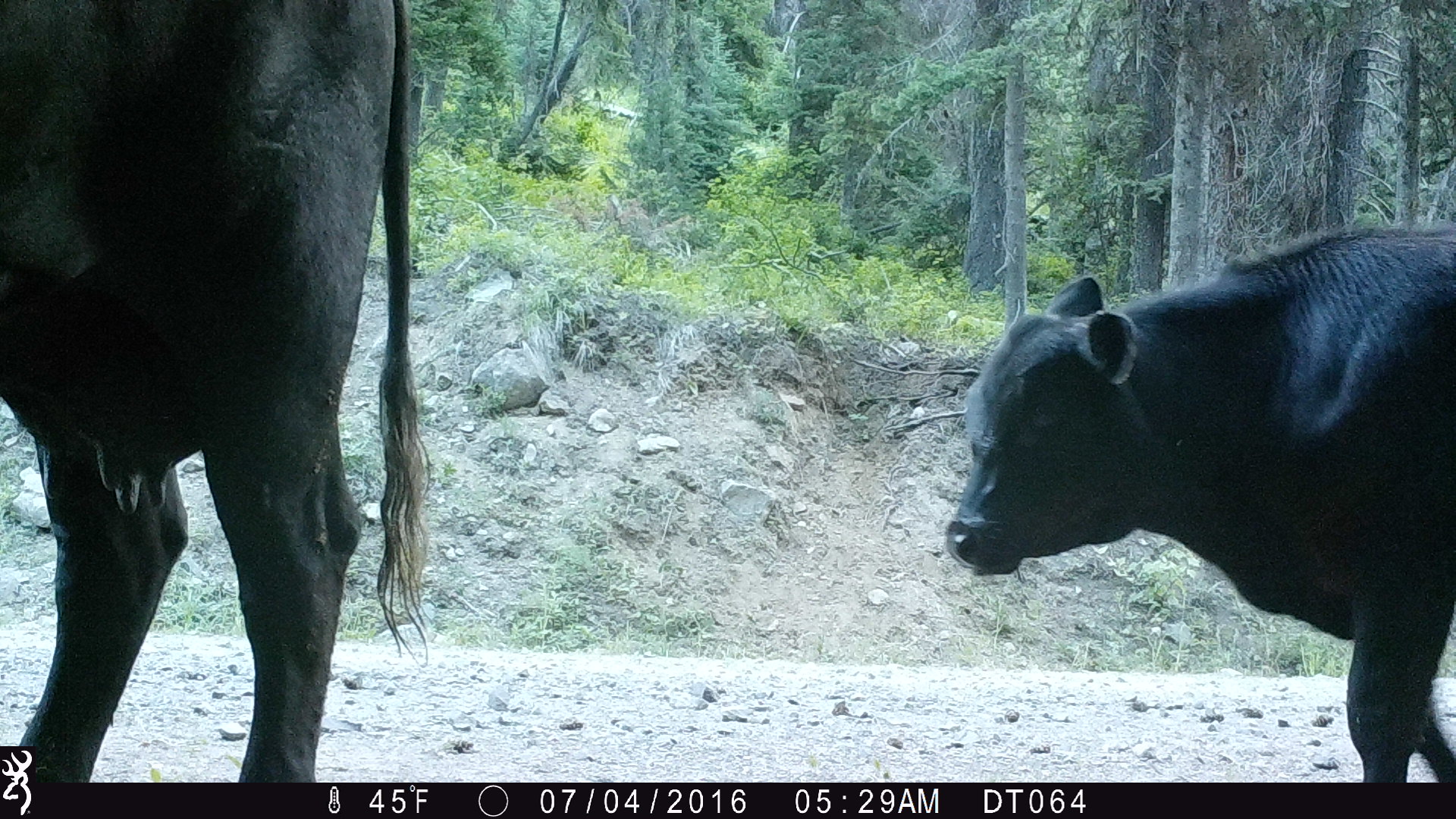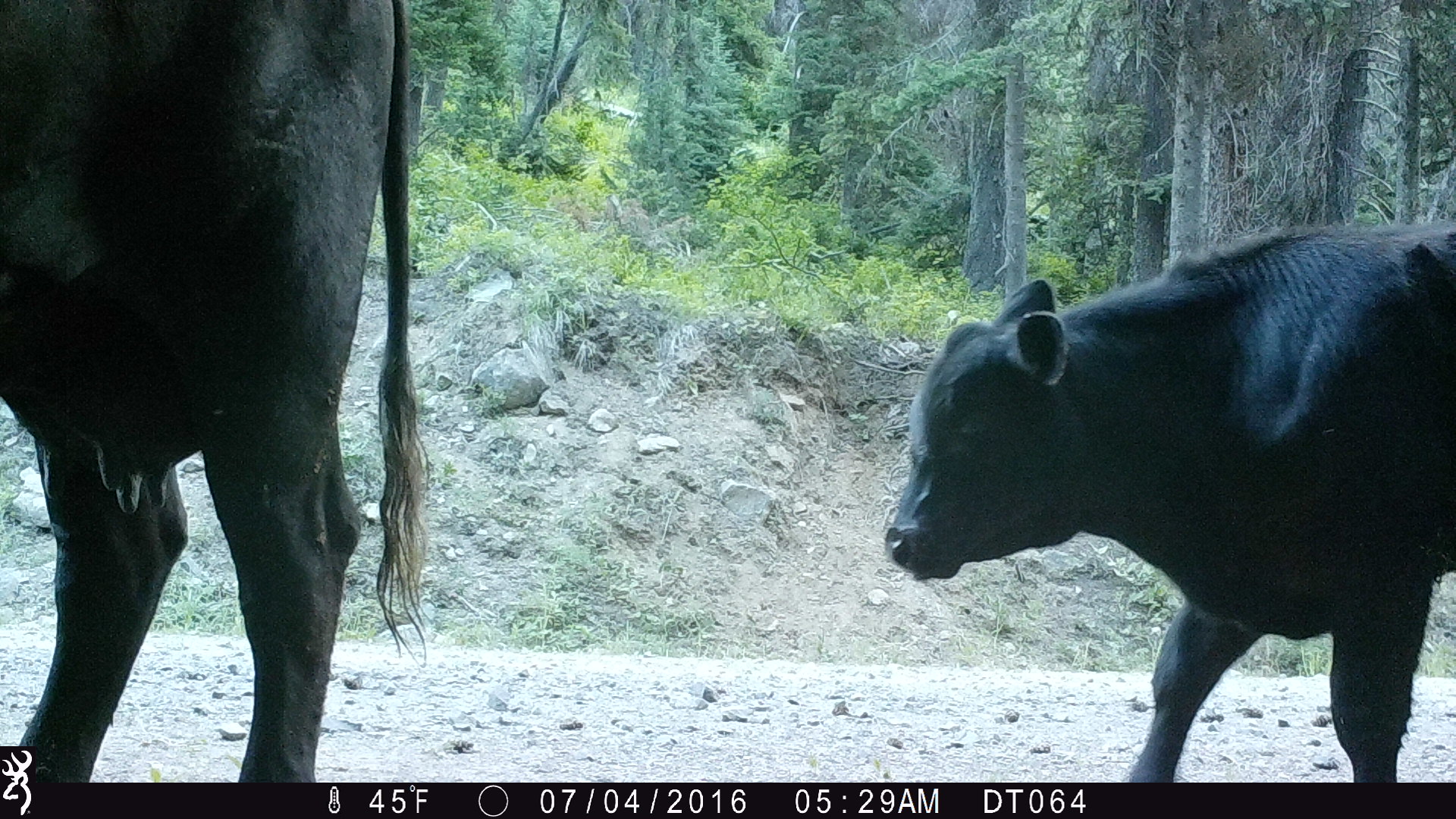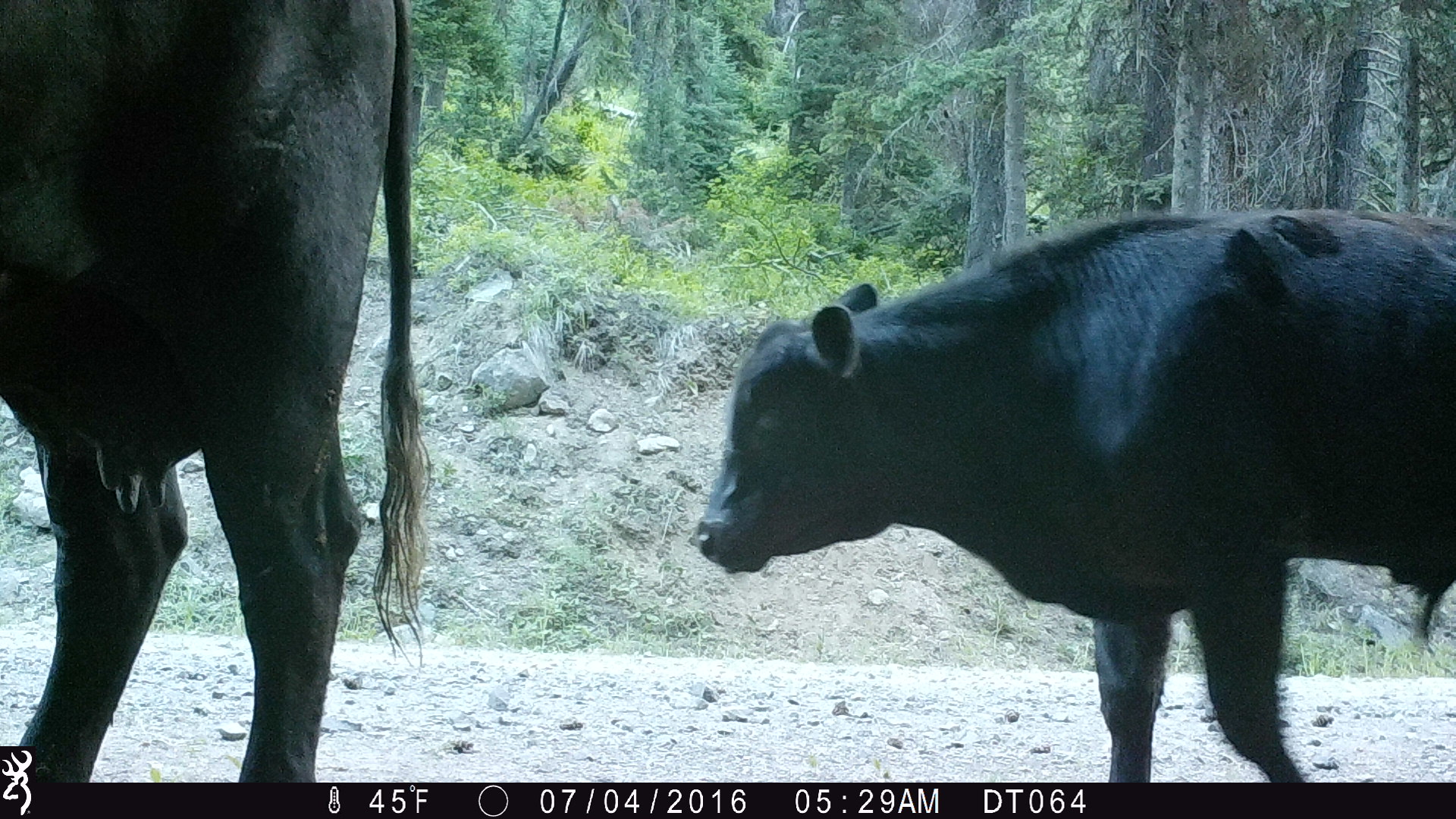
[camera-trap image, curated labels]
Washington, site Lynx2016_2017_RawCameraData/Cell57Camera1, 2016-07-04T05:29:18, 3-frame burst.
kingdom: Animalia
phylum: Chordata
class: Mammalia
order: Artiodactyla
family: Bovidae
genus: Bos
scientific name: Bos taurus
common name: domestic cattle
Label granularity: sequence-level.